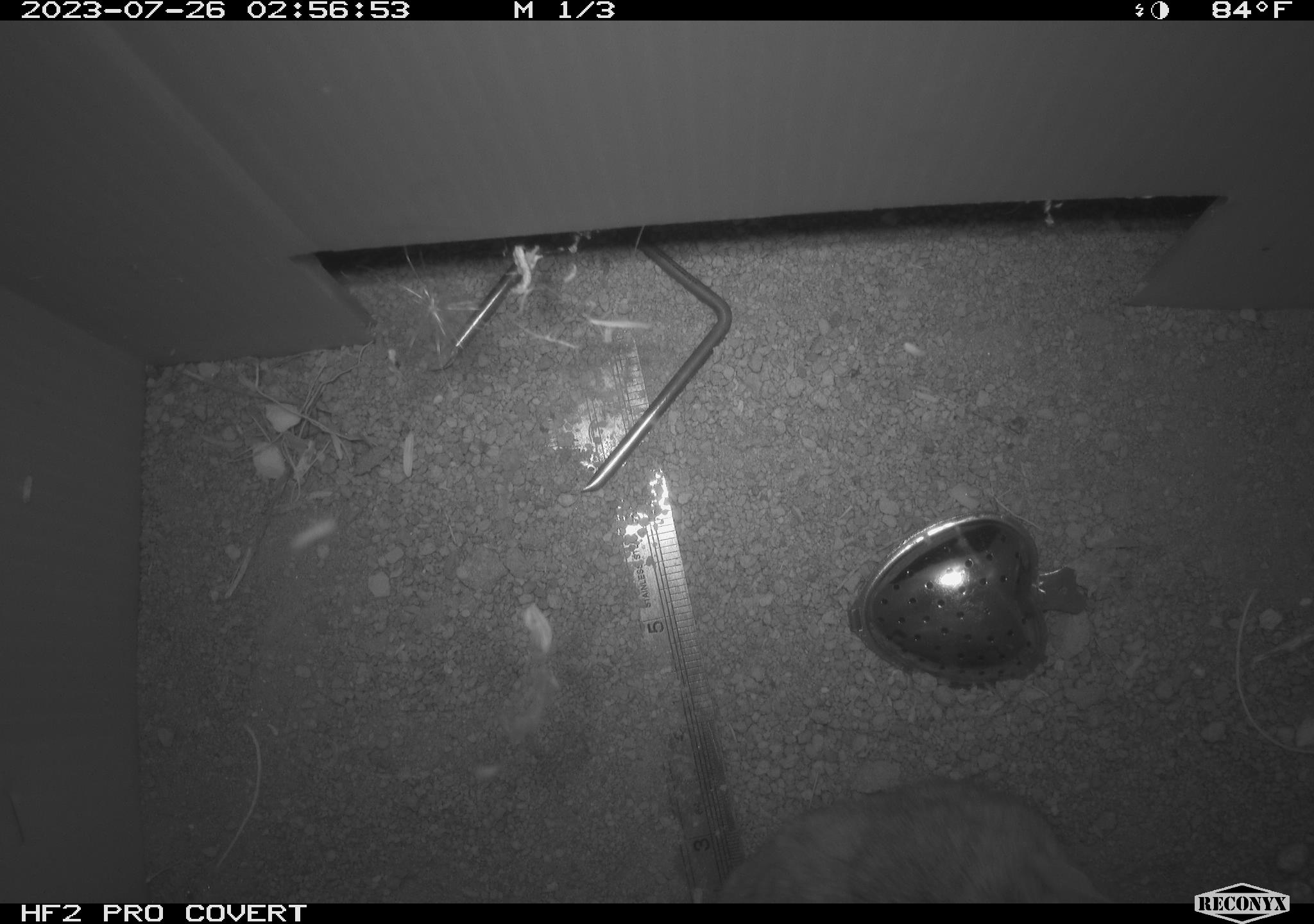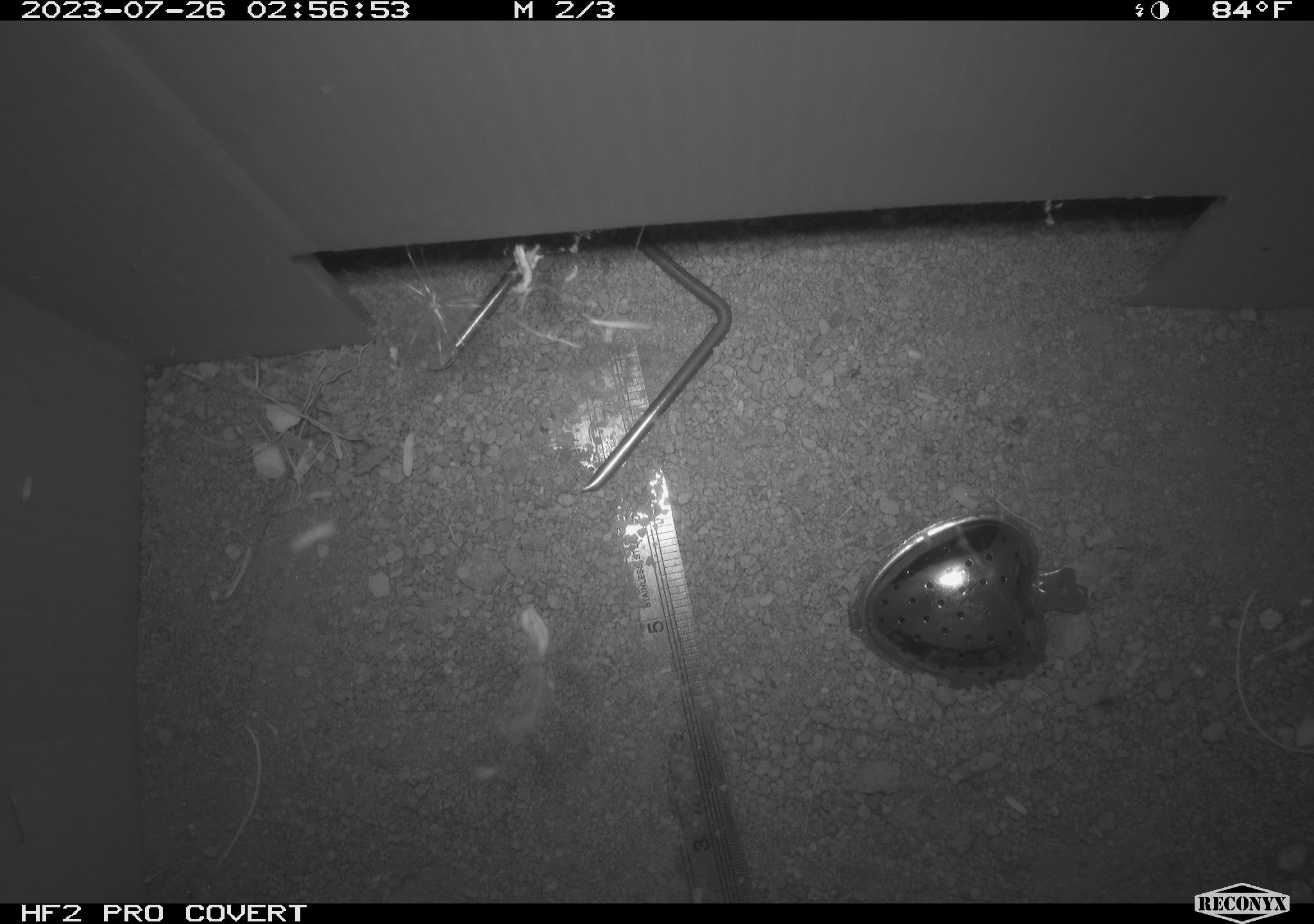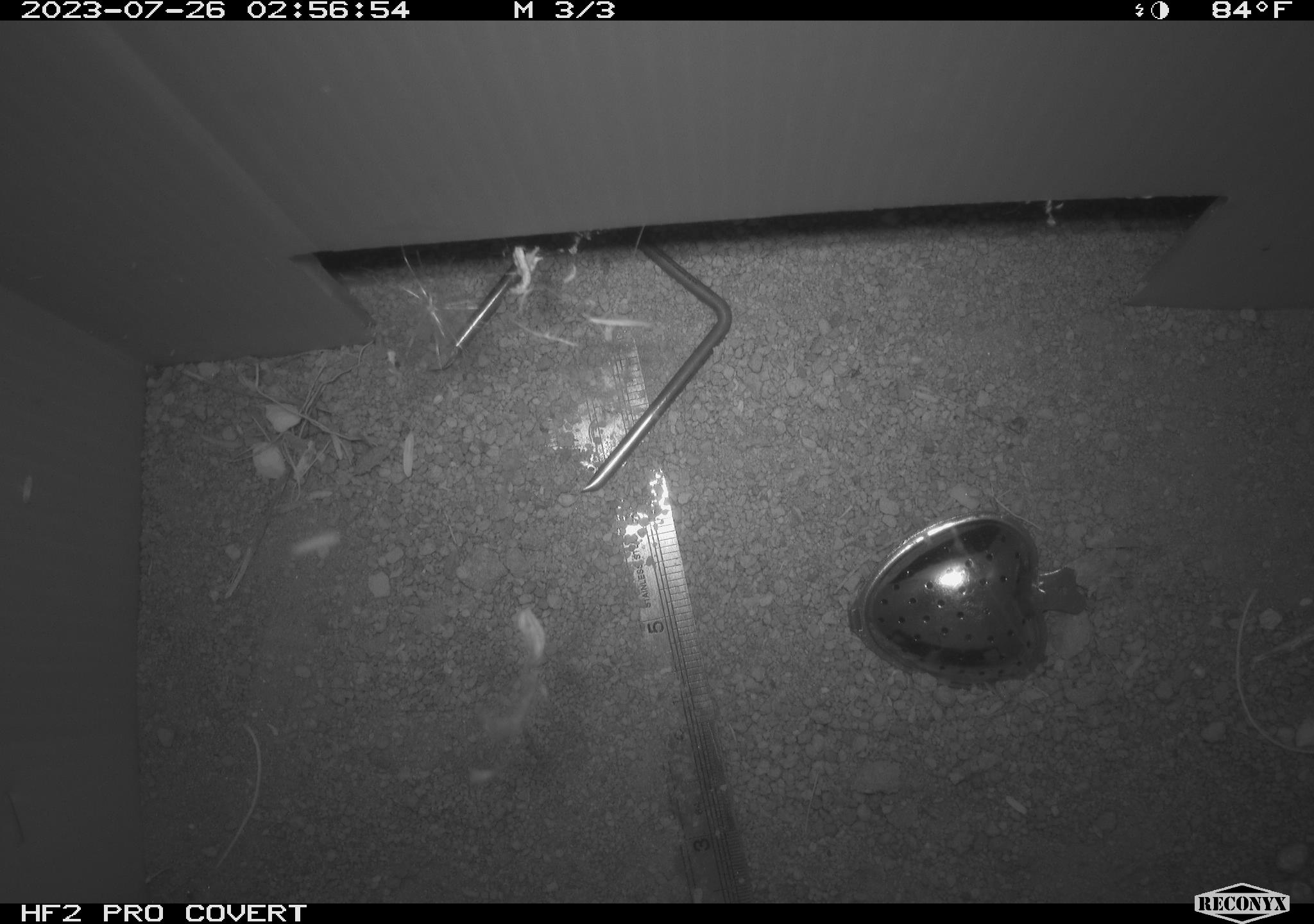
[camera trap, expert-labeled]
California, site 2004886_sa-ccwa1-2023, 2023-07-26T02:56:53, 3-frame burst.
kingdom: Animalia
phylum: Chordata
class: Mammalia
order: Rodentia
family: Cricetidae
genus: Neotoma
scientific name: Neotoma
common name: pack rat or woodrat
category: neotoma species